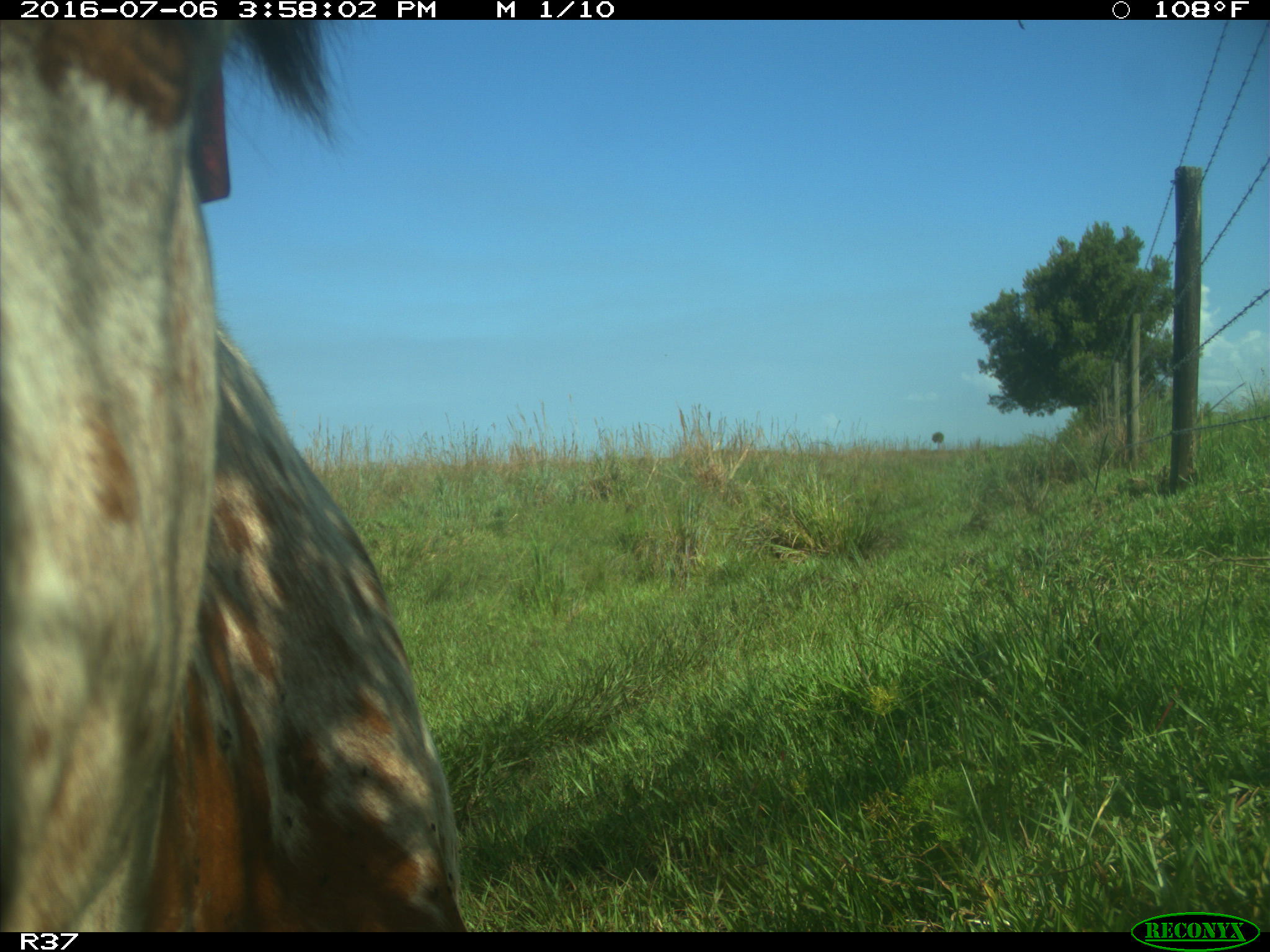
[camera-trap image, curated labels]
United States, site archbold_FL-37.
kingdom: Animalia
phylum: Chordata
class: Mammalia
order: Artiodactyla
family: Bovidae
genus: Bos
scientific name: Bos taurus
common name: domestic cow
Bos taurus (domestic cow).